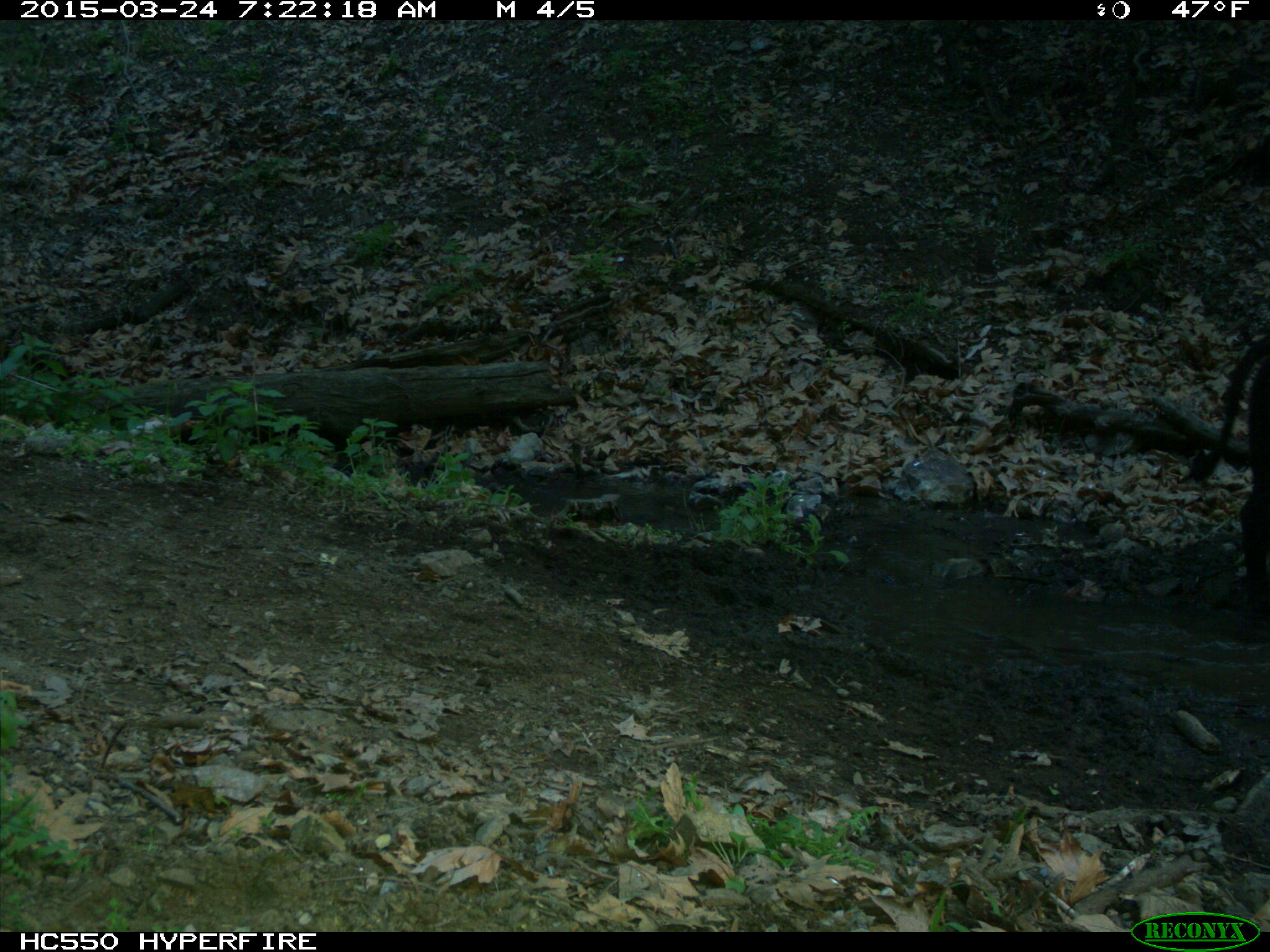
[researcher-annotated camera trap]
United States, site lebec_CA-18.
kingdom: Animalia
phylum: Chordata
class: Mammalia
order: Artiodactyla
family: Bovidae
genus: Bos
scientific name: Bos taurus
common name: domestic cow